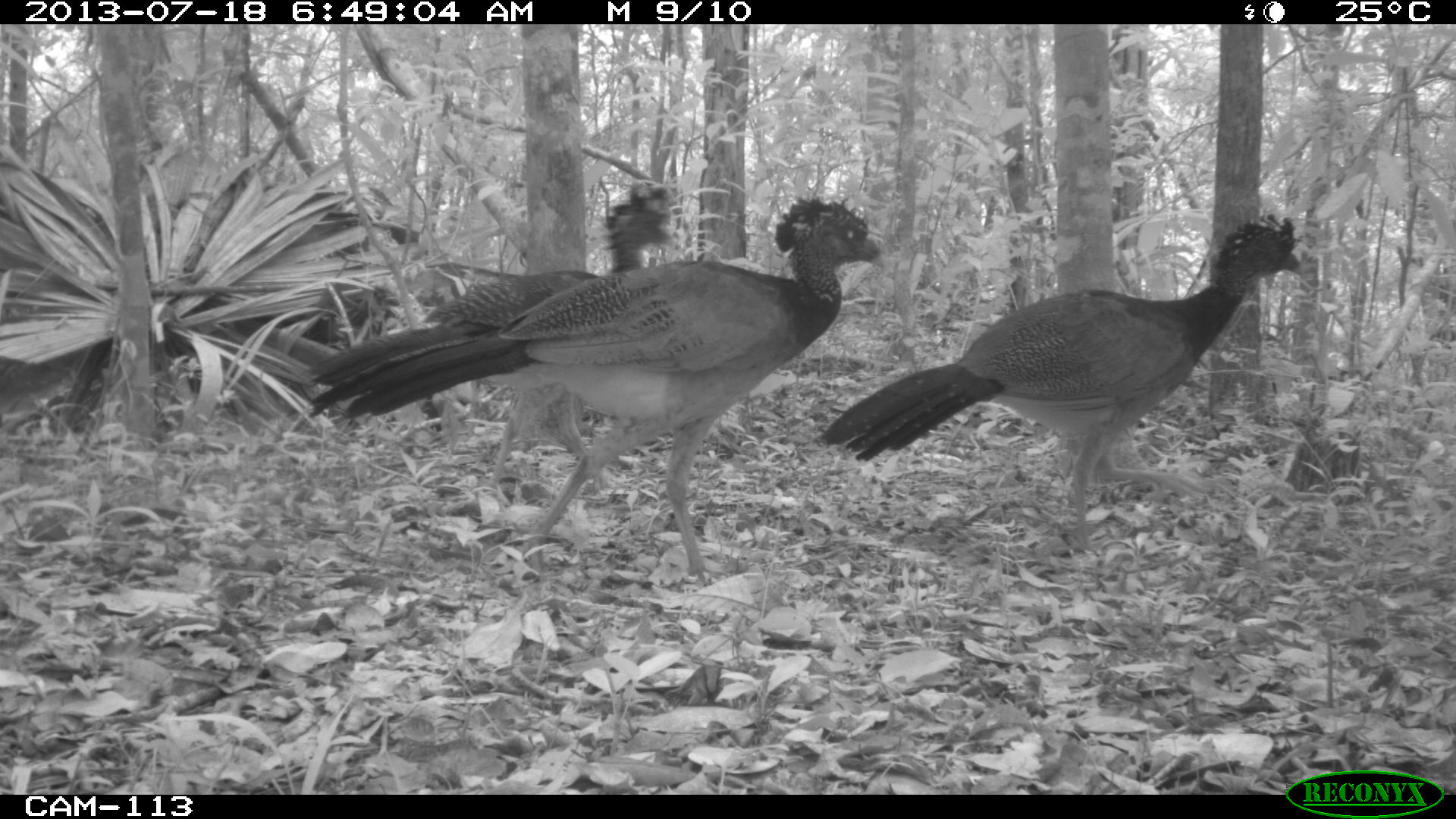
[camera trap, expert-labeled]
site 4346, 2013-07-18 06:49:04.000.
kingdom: Animalia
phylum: Chordata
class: Aves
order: Galliformes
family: Cracidae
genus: Crax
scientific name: Crax rubra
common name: great curassow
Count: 3.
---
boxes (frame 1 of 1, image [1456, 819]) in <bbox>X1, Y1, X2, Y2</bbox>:
crax rubra: <bbox>814, 214, 1302, 557</bbox>; <bbox>498, 194, 888, 583</bbox>; <bbox>305, 177, 676, 494</bbox>